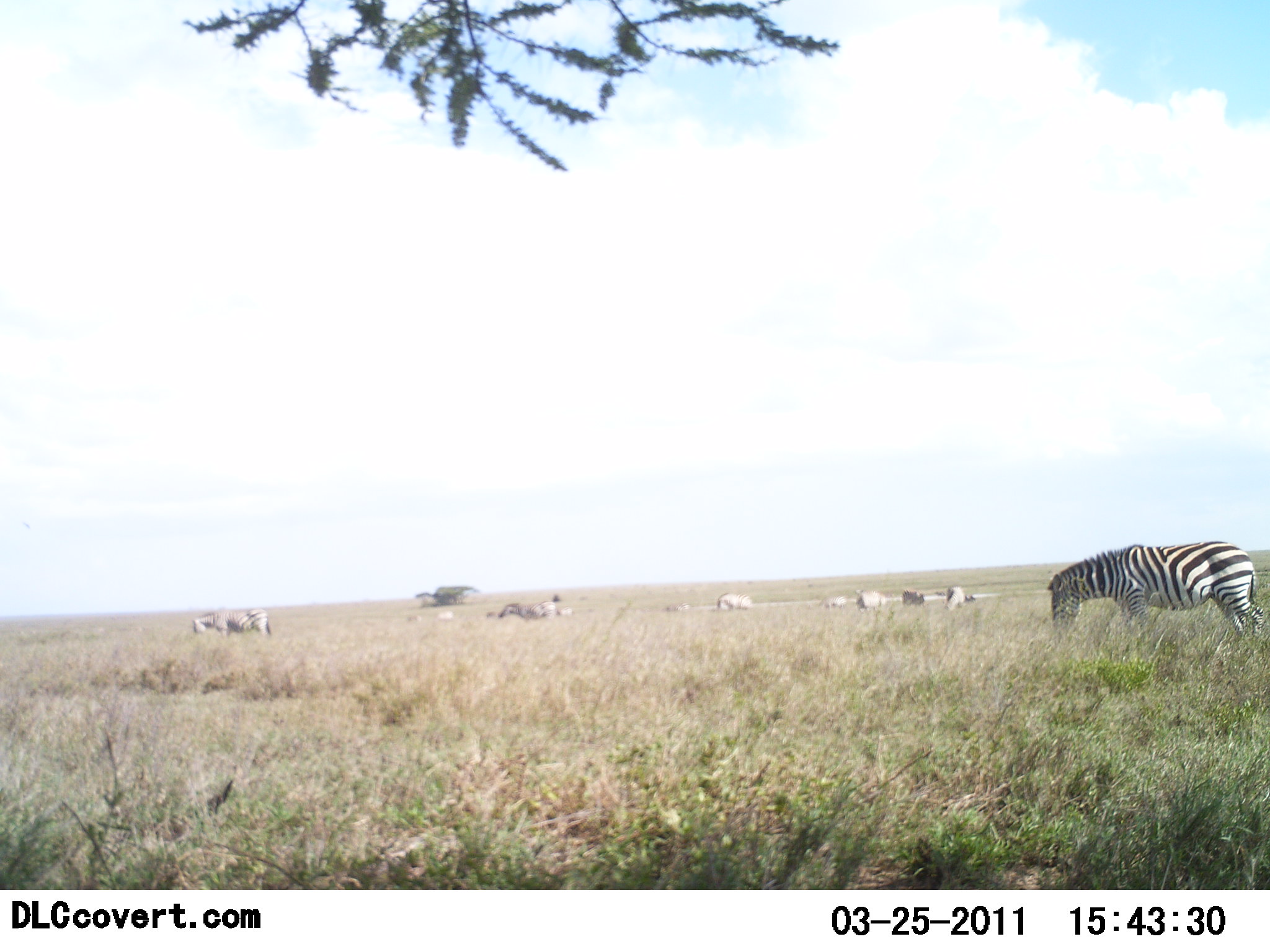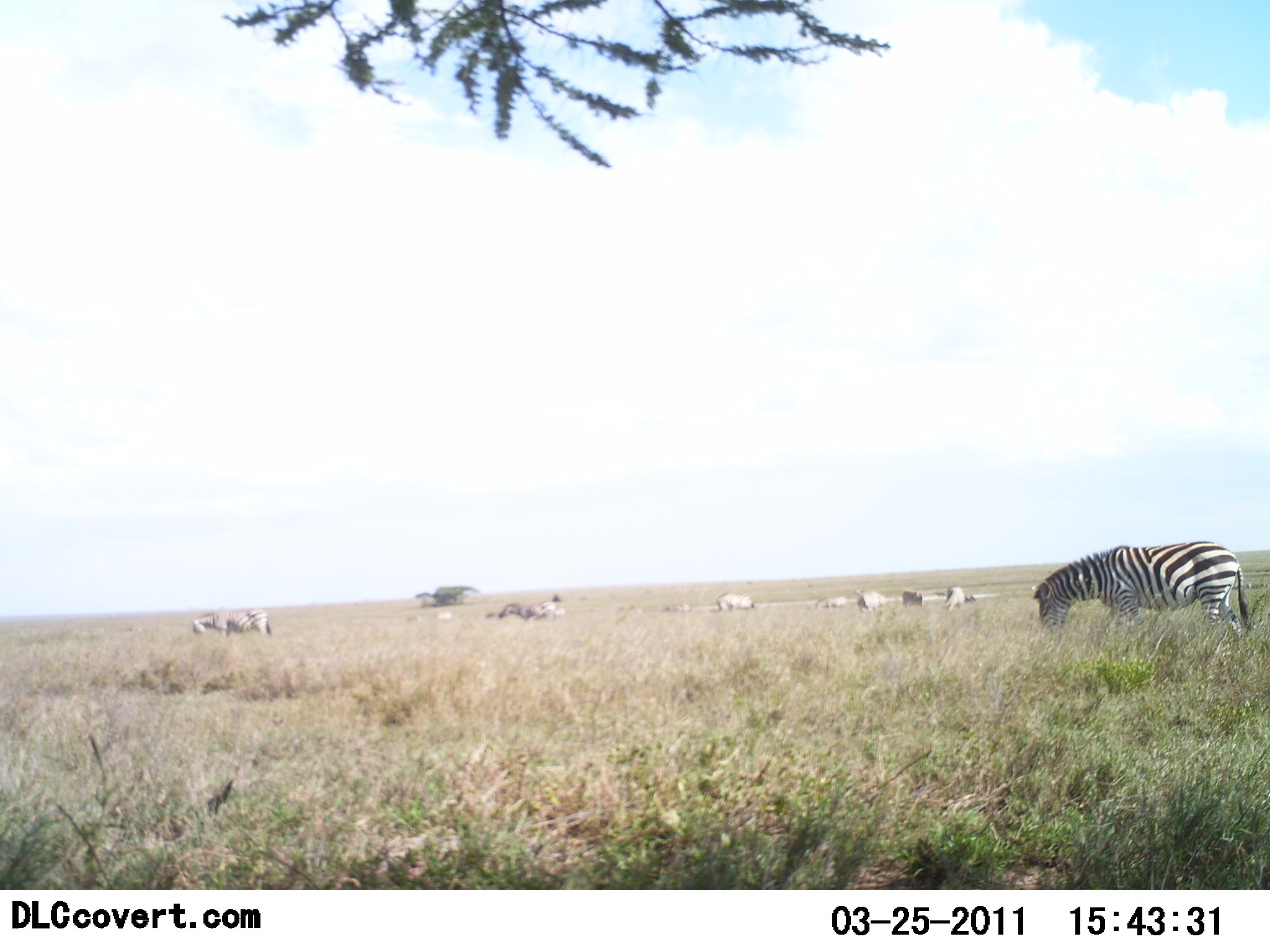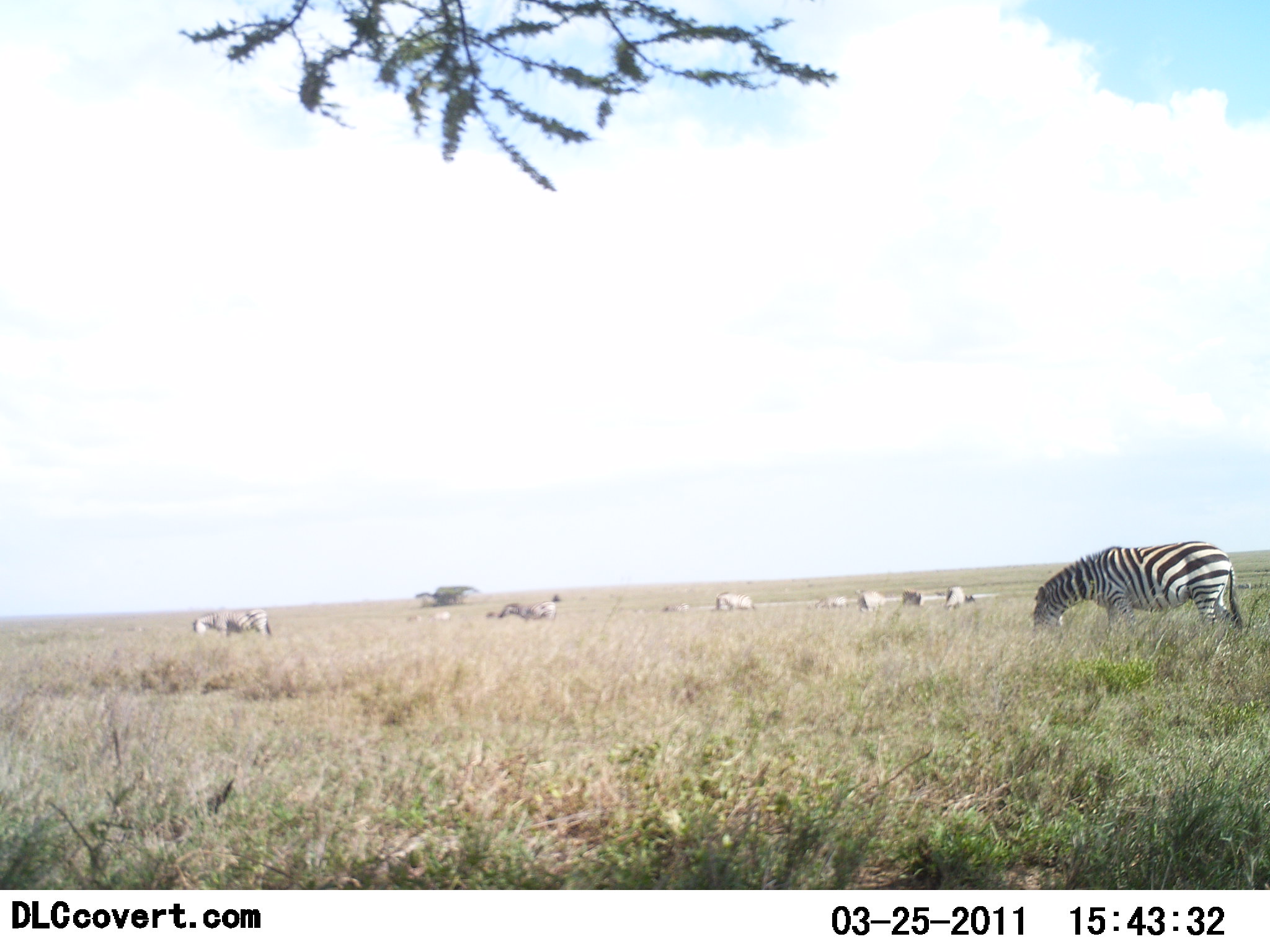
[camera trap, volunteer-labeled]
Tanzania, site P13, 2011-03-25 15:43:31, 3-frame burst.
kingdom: Animalia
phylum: Chordata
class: Mammalia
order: Perissodactyla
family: Equidae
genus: Equus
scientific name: Equus quagga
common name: plains zebra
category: zebra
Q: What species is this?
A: Zebra (plains zebra) (Equus quagga).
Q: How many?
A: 10.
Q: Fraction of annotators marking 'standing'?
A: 50%.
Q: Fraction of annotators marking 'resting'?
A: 0%.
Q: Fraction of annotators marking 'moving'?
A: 8%.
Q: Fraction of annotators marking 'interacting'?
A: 0%.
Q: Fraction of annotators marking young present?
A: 0%.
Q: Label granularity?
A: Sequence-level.